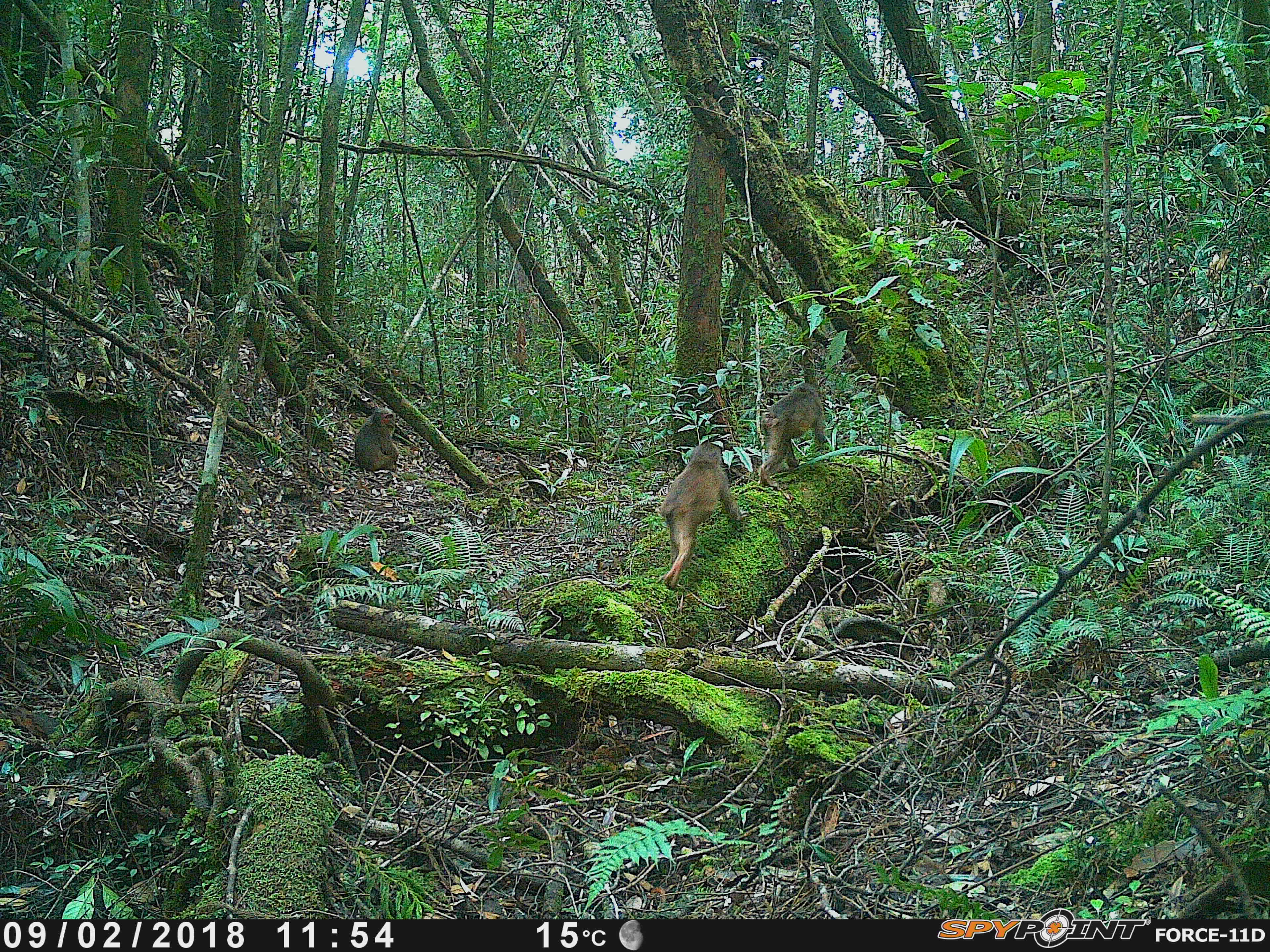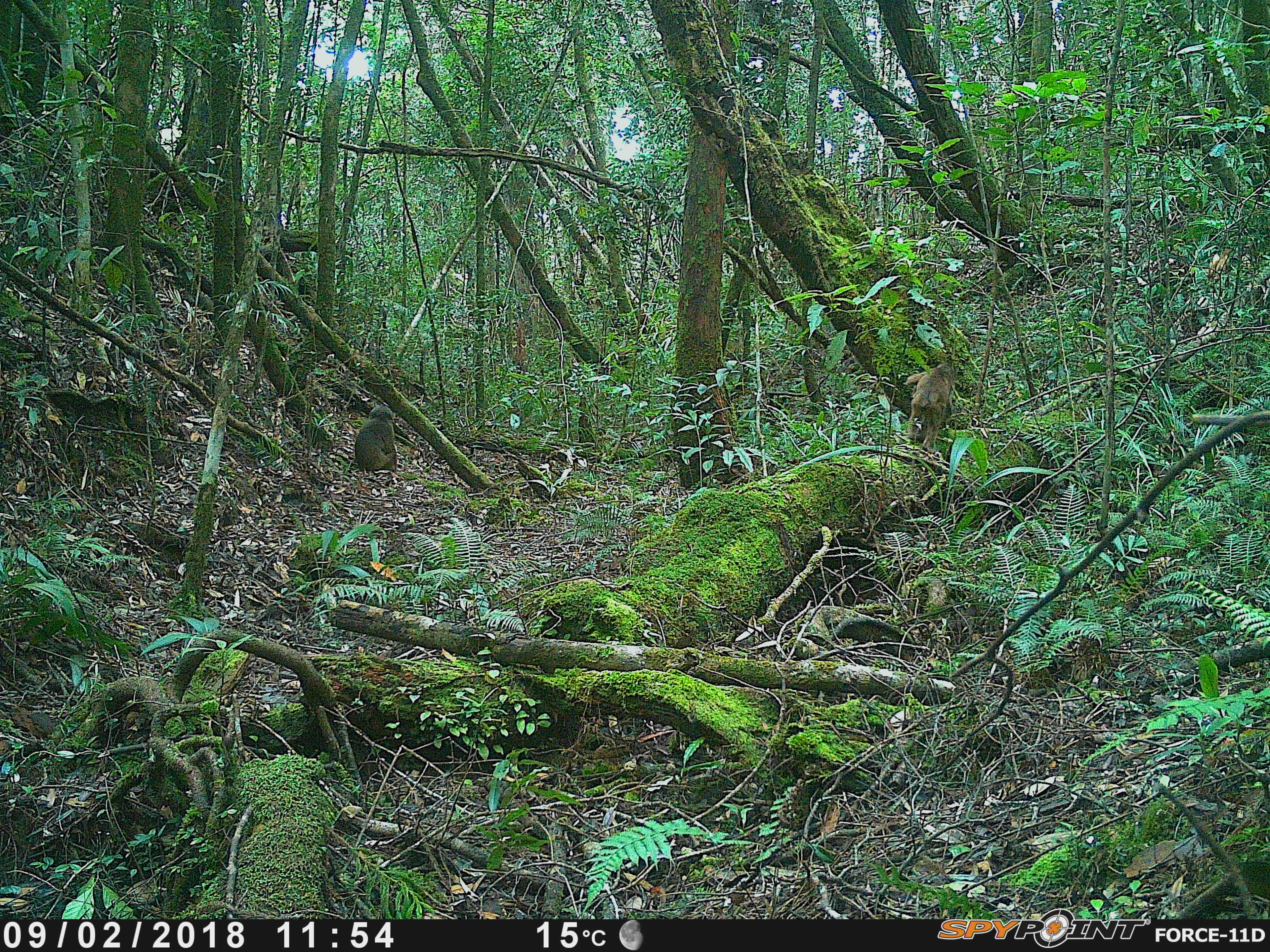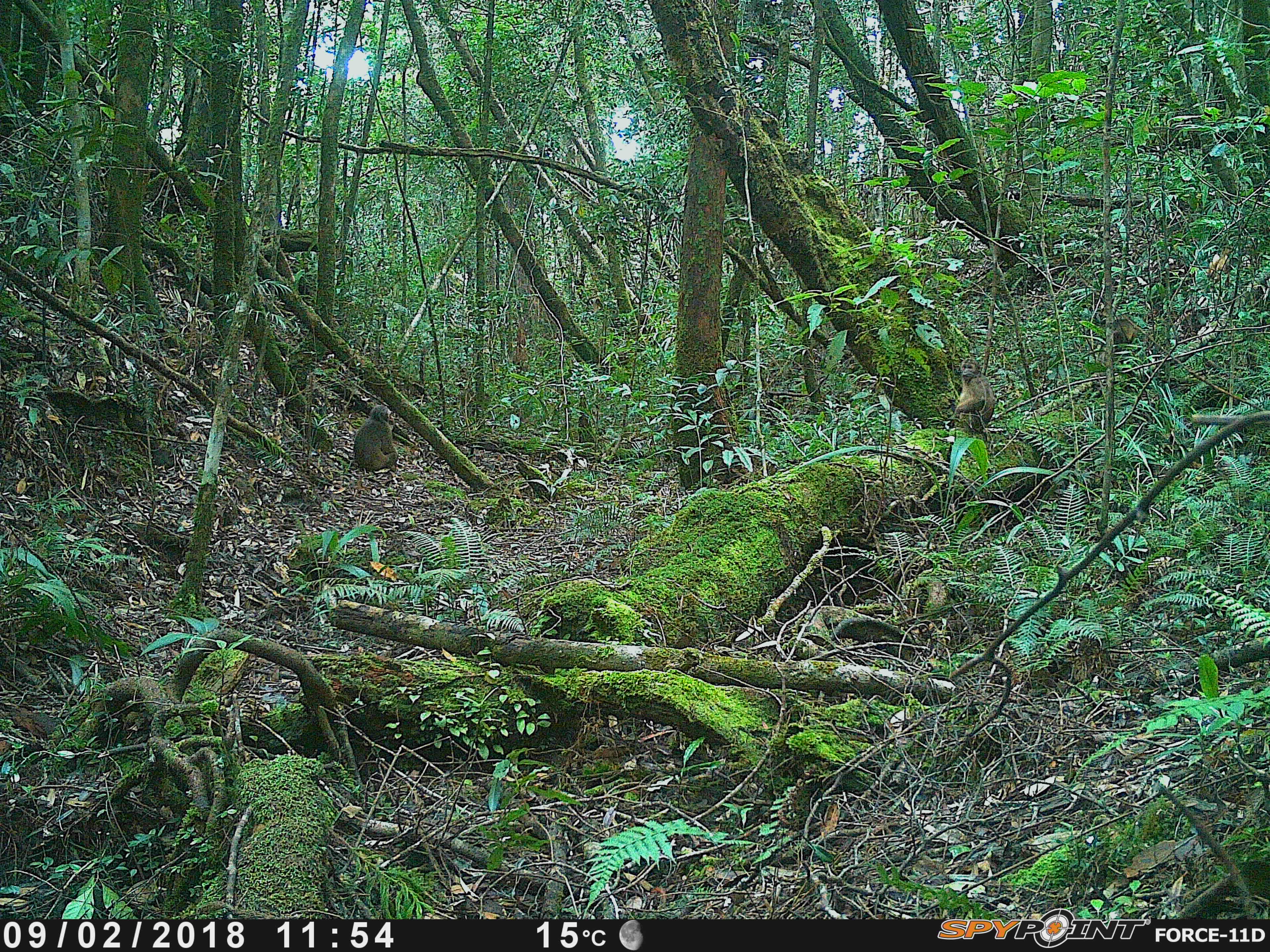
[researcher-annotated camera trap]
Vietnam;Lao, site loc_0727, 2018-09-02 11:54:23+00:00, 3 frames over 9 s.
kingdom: Animalia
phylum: Chordata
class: Mammalia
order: Primates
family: Cercopithecidae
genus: Macaca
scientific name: Macaca arctoides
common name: stump-tailed macaque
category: stump tailed macaque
Stump tailed macaque (stump-tailed macaque) (Macaca arctoides). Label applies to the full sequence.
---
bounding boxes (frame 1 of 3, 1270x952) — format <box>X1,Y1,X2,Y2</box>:
stump tailed macaque: <box>661,442,749,590</box>; <box>758,382,825,486</box>; <box>354,406,399,471</box>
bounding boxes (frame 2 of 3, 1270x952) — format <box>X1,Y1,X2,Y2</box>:
stump tailed macaque: <box>906,360,956,450</box>; <box>354,404,399,472</box>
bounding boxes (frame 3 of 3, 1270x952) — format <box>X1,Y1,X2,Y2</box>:
stump tailed macaque: <box>353,404,399,471</box>; <box>954,357,994,432</box>; <box>1112,315,1137,346</box>